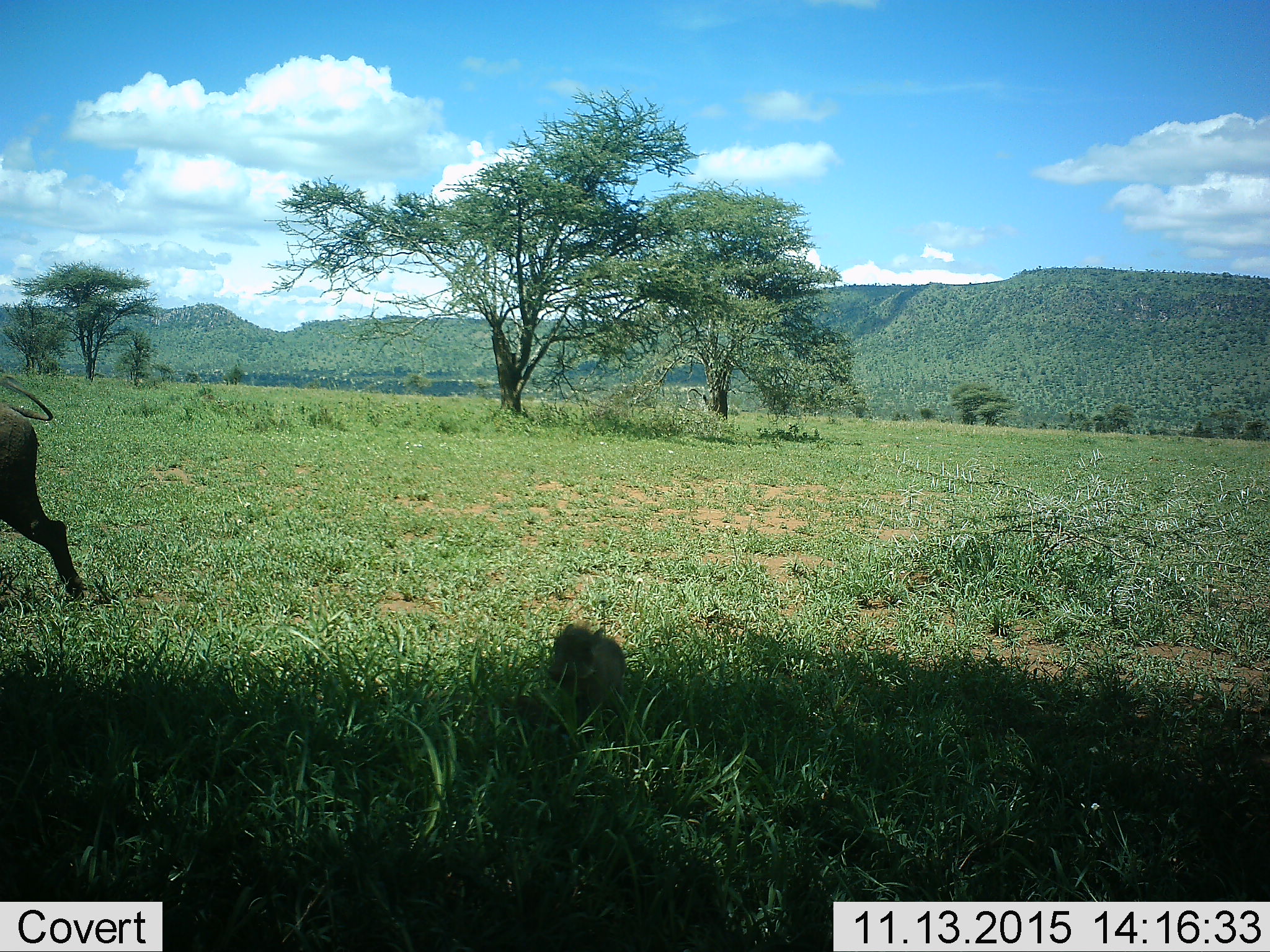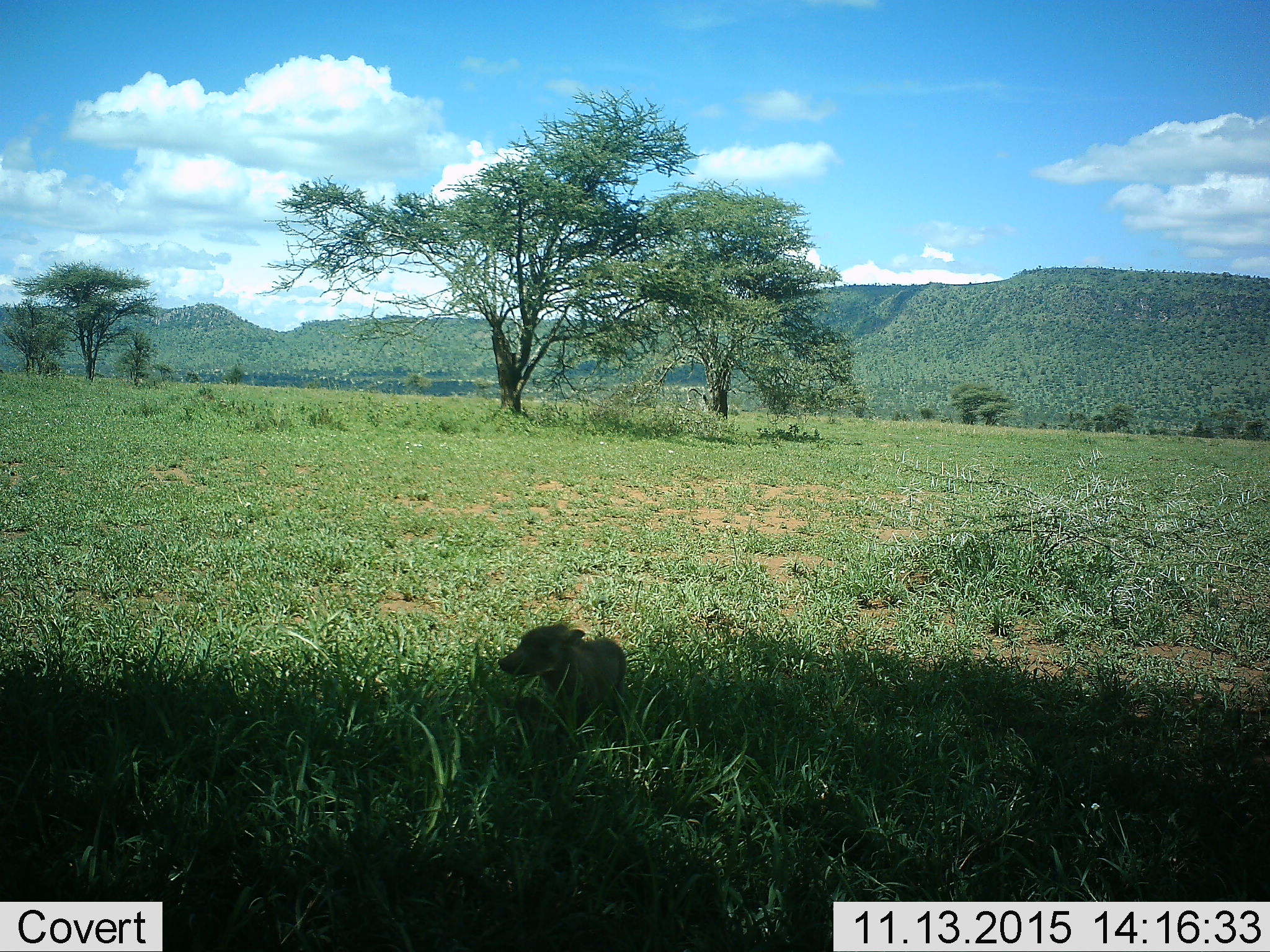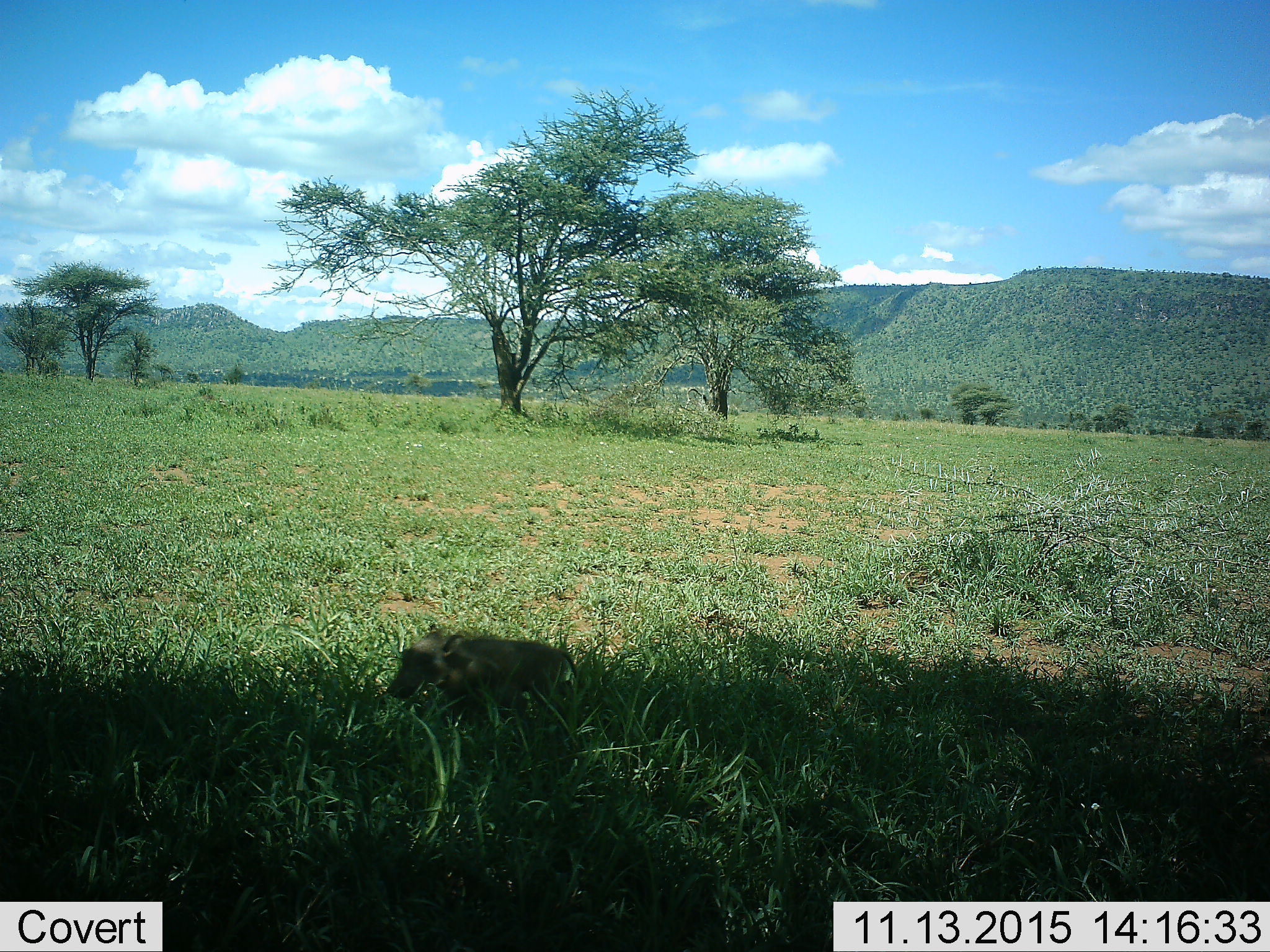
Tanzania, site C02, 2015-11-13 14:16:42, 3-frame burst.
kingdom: Animalia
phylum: Chordata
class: Mammalia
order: Artiodactyla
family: Suidae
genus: Phacochoerus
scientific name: Phacochoerus africanus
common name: warthog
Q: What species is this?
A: Warthog (Phacochoerus africanus).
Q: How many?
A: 2.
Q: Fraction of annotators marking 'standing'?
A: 11%.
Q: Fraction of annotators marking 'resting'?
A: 0%.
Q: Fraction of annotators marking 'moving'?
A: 100%.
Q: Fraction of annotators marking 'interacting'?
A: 0%.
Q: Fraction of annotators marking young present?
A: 100%.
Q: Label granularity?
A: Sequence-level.